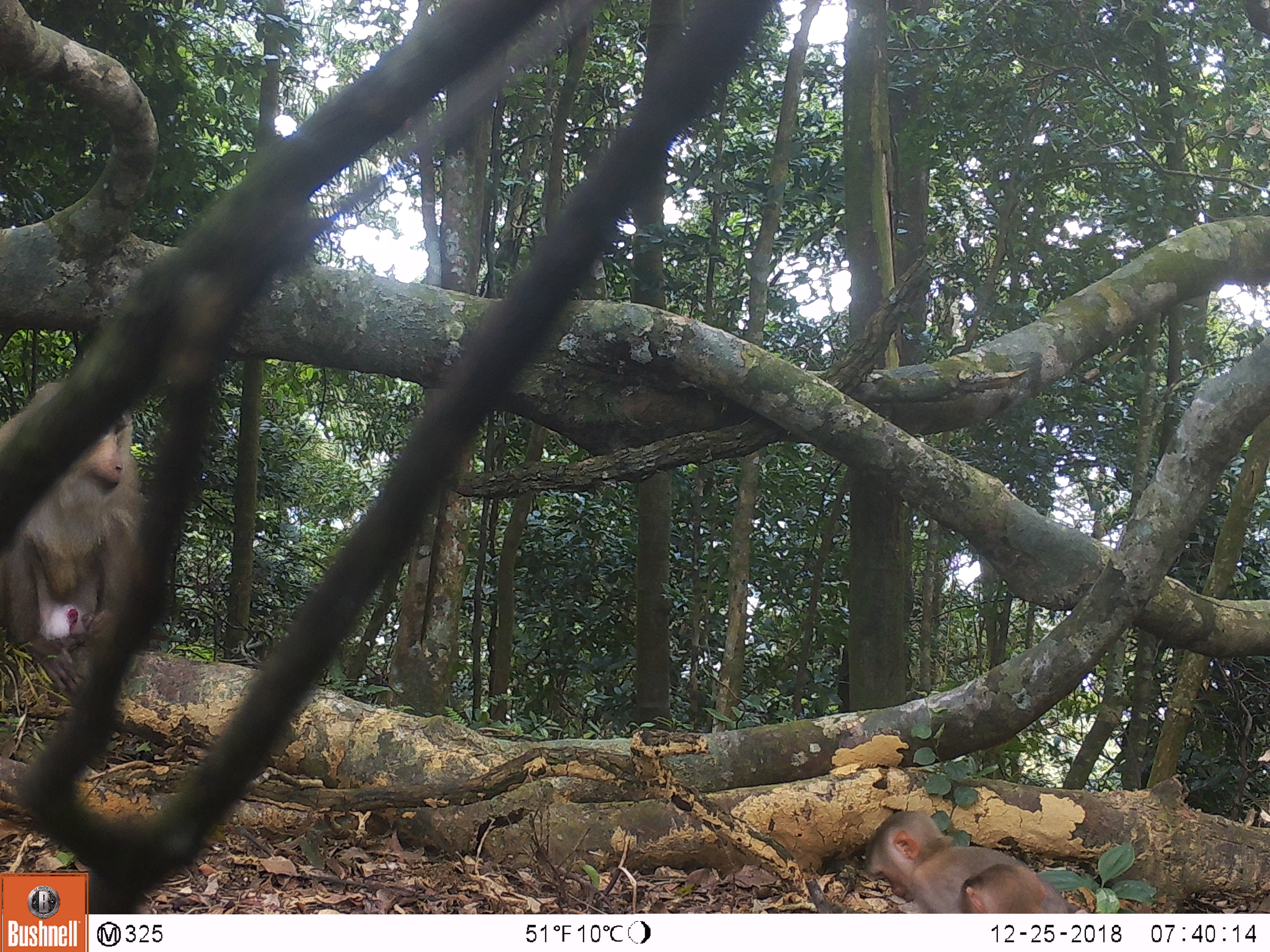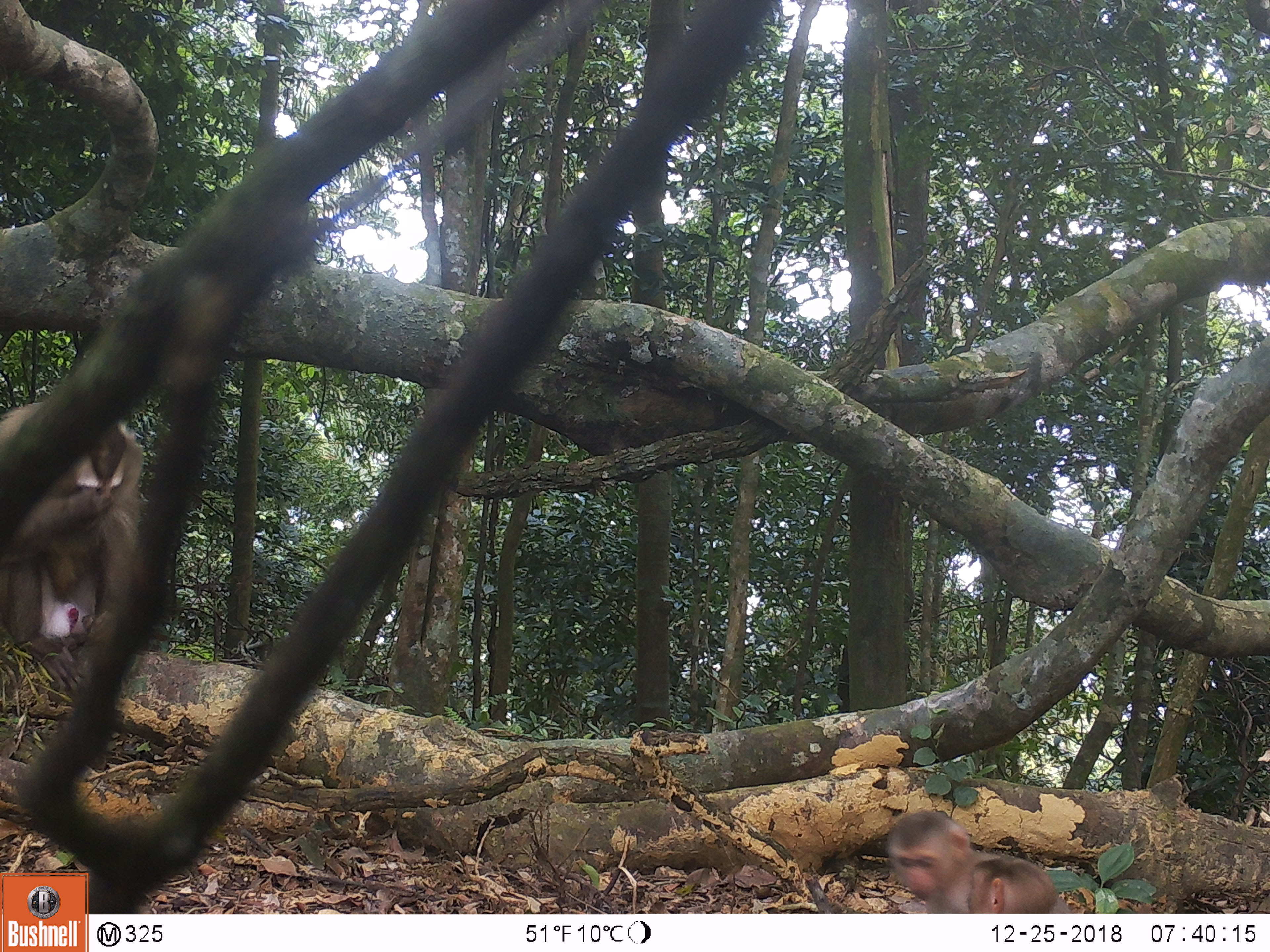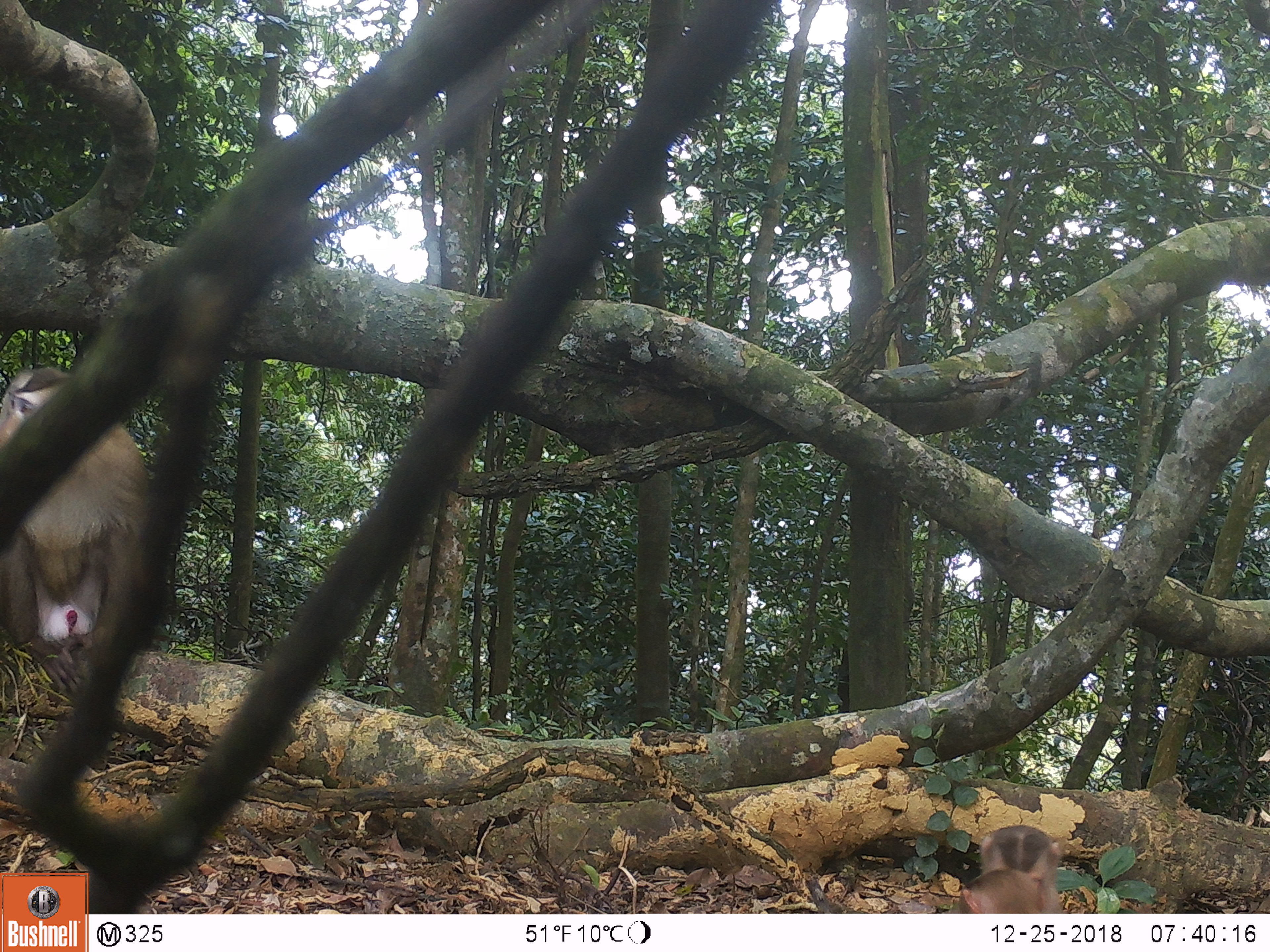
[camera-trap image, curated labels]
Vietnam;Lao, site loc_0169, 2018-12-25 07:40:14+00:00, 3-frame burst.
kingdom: Animalia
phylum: Chordata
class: Mammalia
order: Primates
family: Cercopithecidae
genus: Macaca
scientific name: Macaca nemestrina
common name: pig-tailed macaque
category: pig tailed macaque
Pig tailed macaque (pig-tailed macaque) (Macaca nemestrina). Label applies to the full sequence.